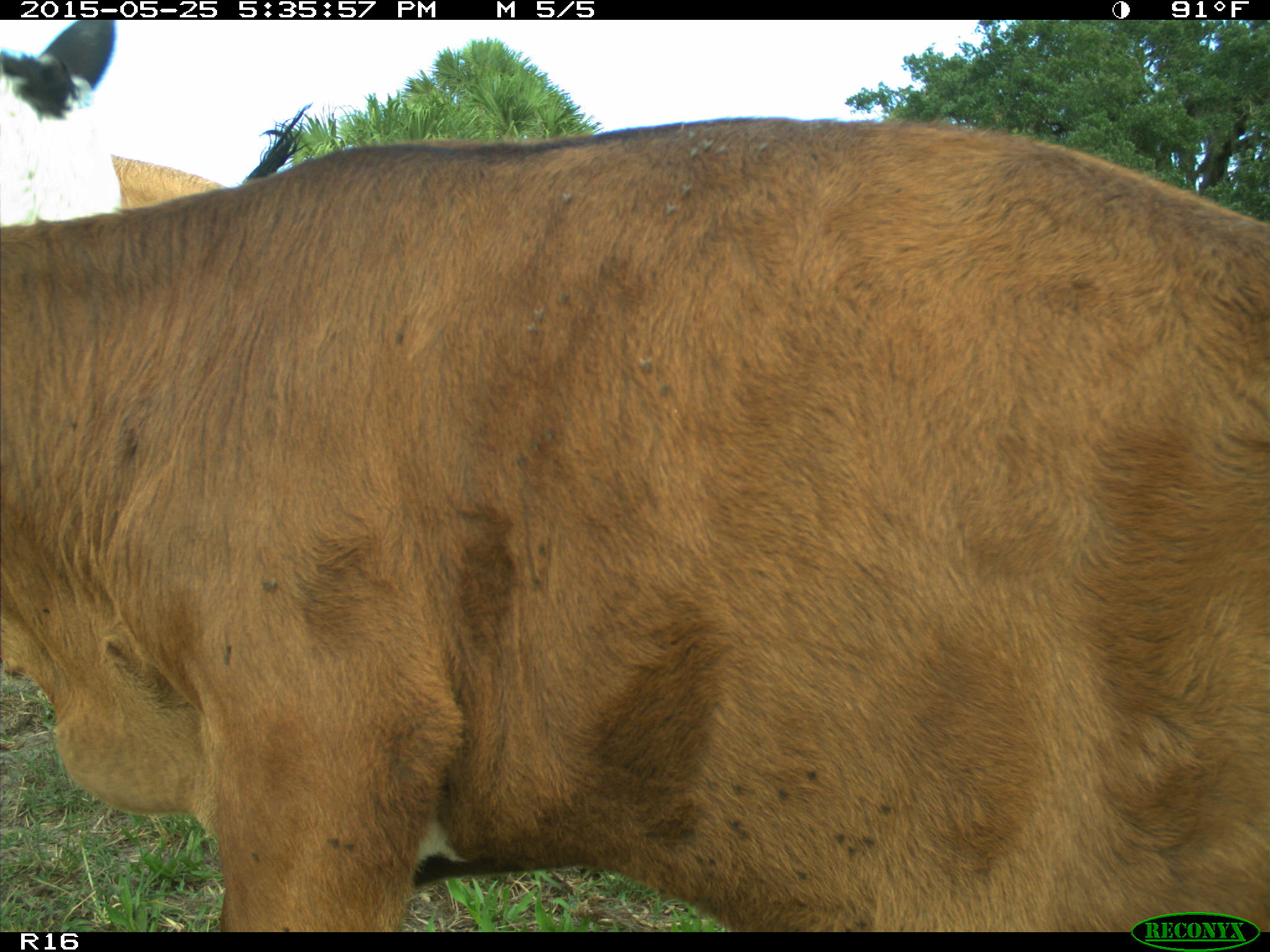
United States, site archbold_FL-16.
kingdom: Animalia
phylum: Chordata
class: Mammalia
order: Artiodactyla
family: Bovidae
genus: Bos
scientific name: Bos taurus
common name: domestic cow